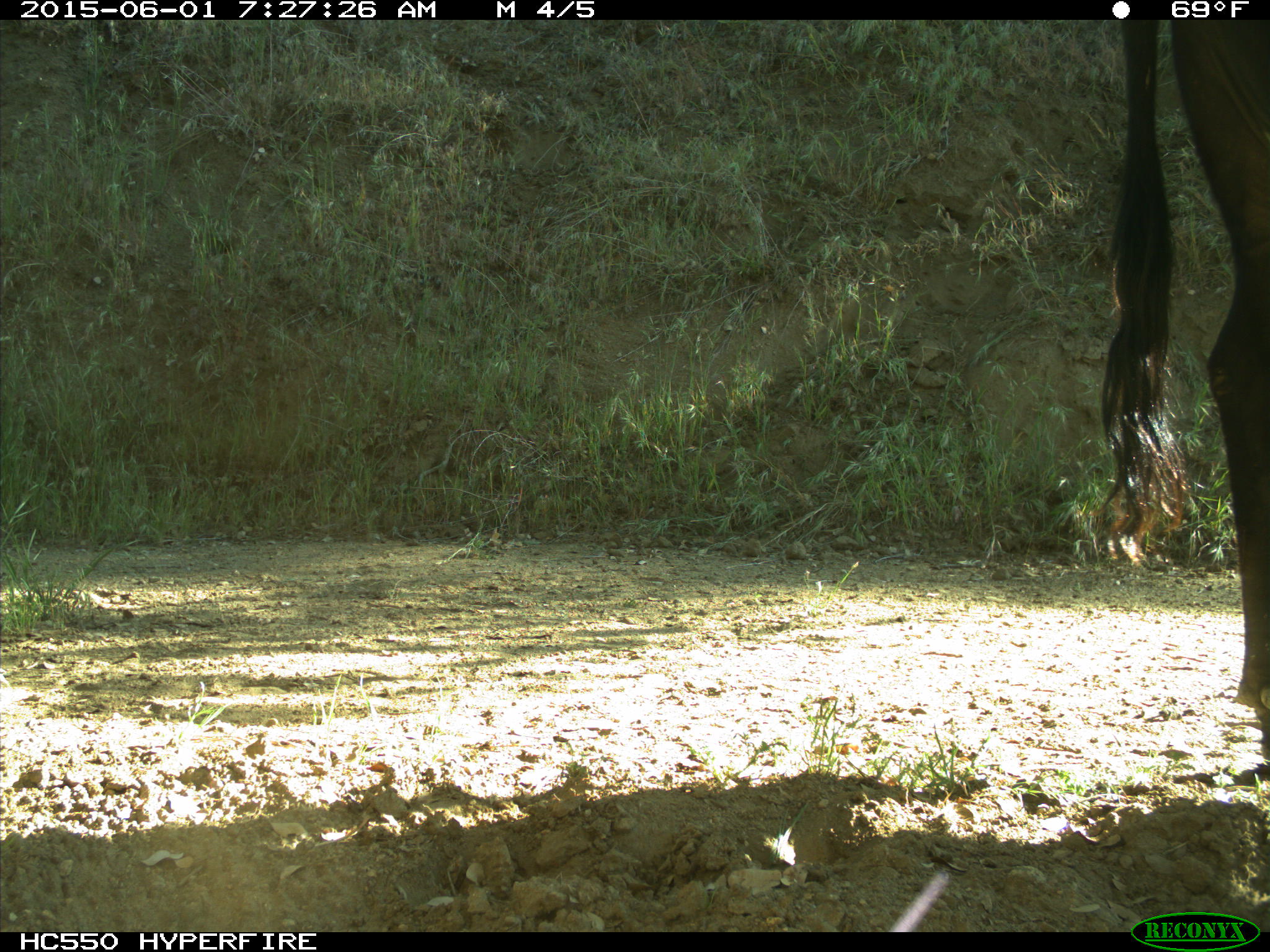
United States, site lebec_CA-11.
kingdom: Animalia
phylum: Chordata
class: Mammalia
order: Artiodactyla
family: Bovidae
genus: Bos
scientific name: Bos taurus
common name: domestic cow